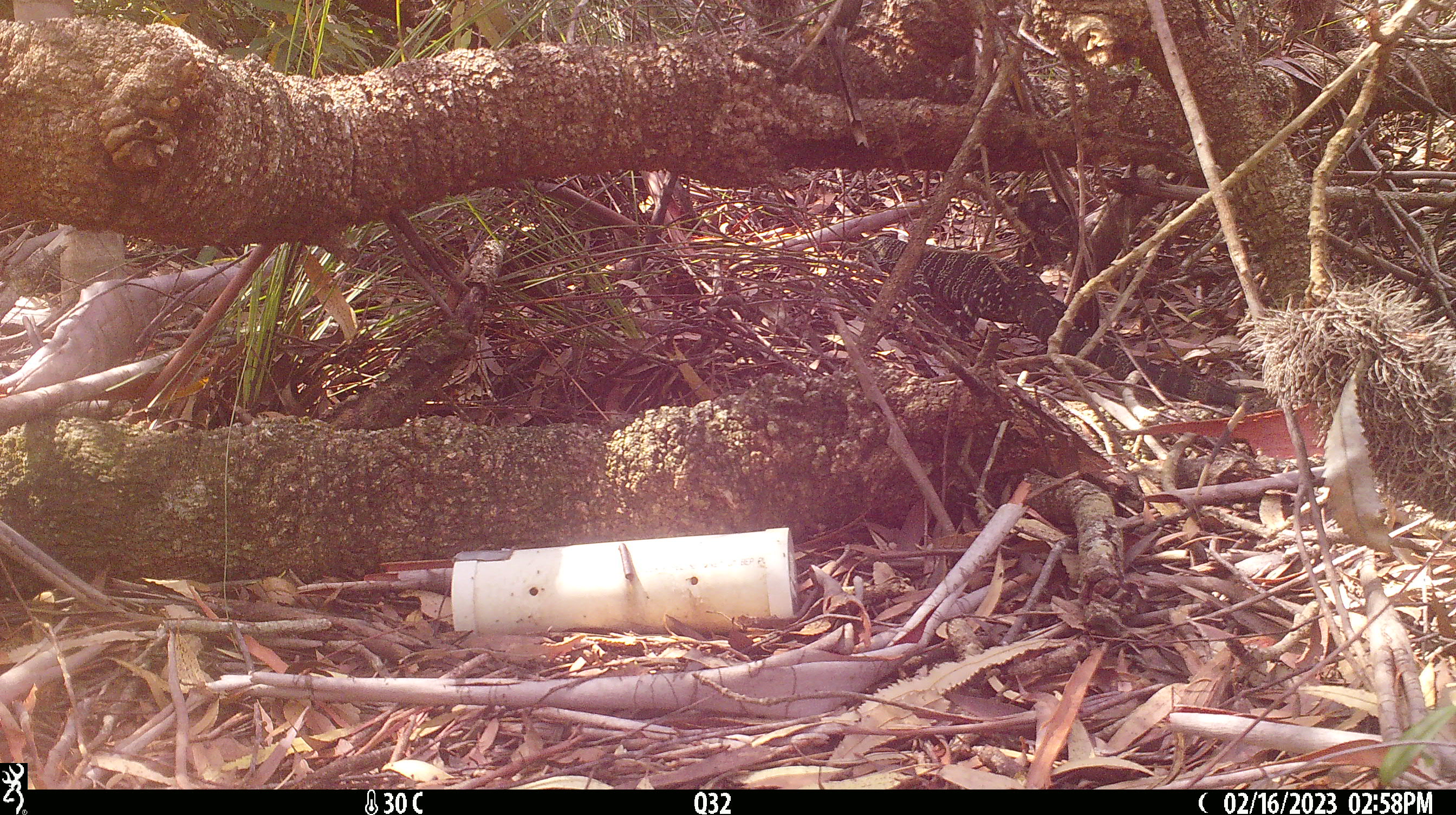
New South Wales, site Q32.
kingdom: Animalia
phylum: Chordata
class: Reptilia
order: Squamata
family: Varanidae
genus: Varanus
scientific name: Varanus varius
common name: lace monitor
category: goanna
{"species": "goanna (lace monitor) (Varanus varius)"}